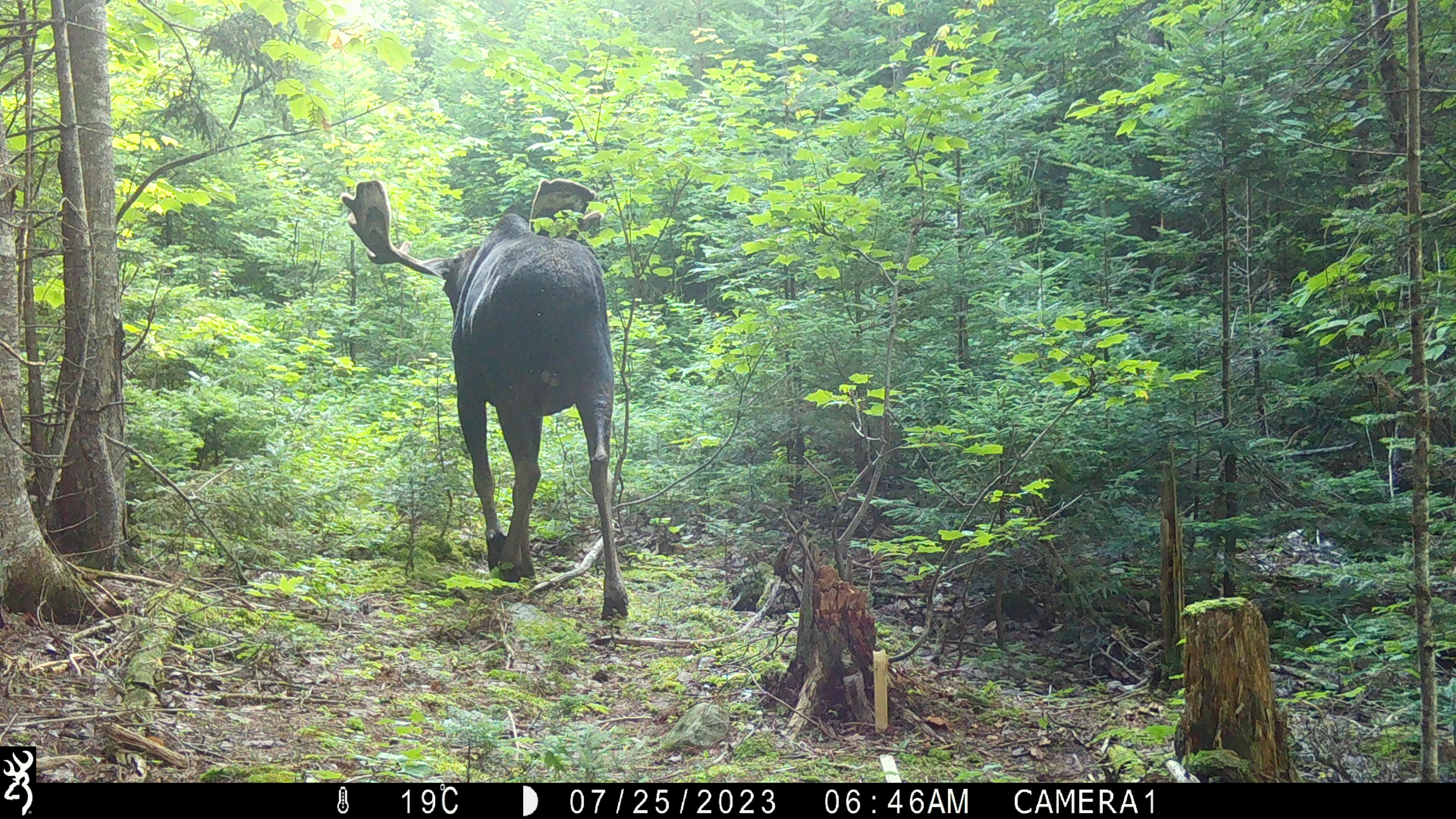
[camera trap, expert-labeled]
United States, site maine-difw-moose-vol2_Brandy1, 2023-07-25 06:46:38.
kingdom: Animalia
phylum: Chordata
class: Mammalia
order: Artiodactyla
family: Cervidae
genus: Alces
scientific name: Alces alces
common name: moose